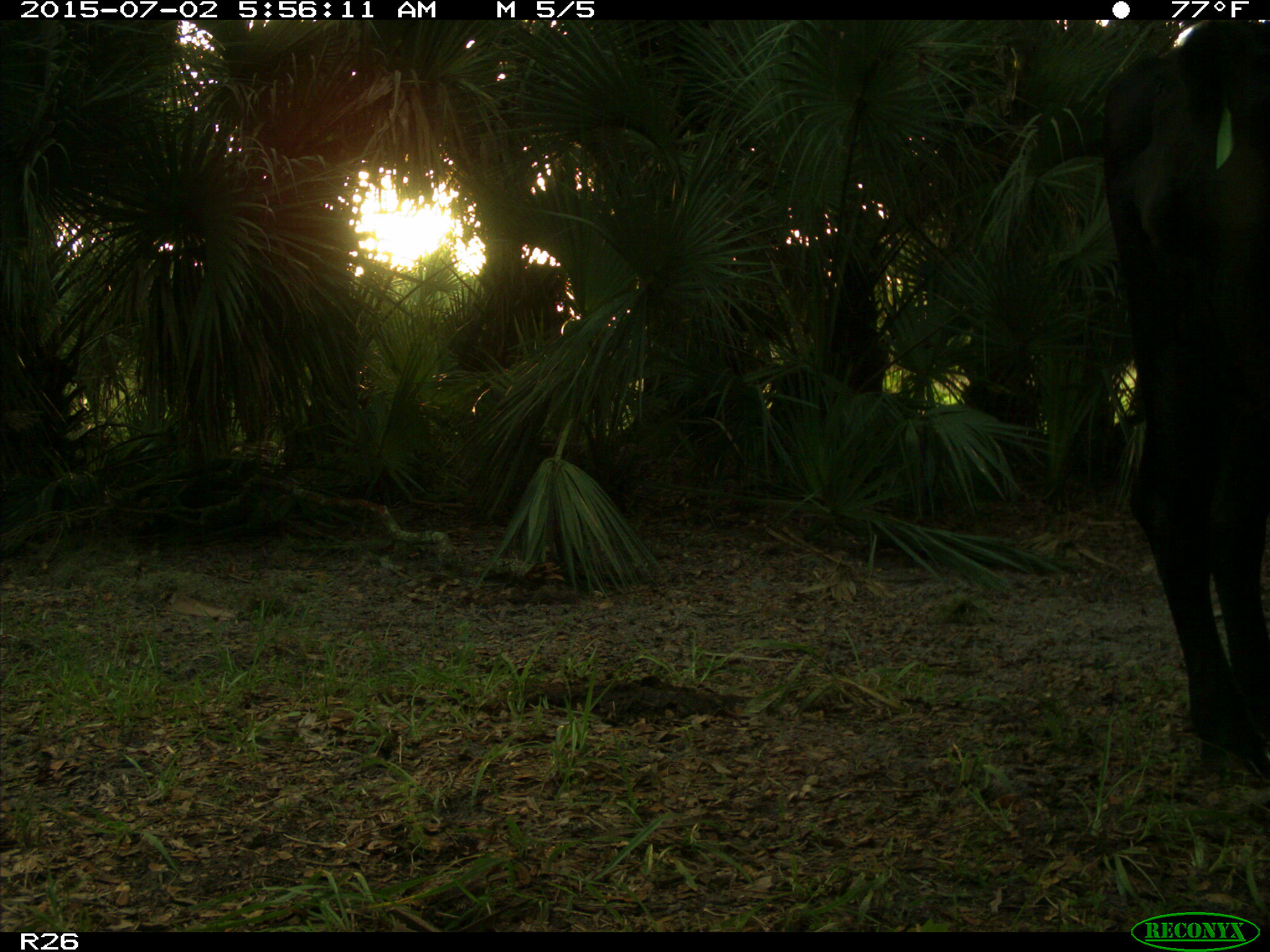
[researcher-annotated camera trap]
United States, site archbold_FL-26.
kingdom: Animalia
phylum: Chordata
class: Mammalia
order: Artiodactyla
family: Bovidae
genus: Bos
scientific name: Bos taurus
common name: domestic cow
Bos taurus (domestic cow).